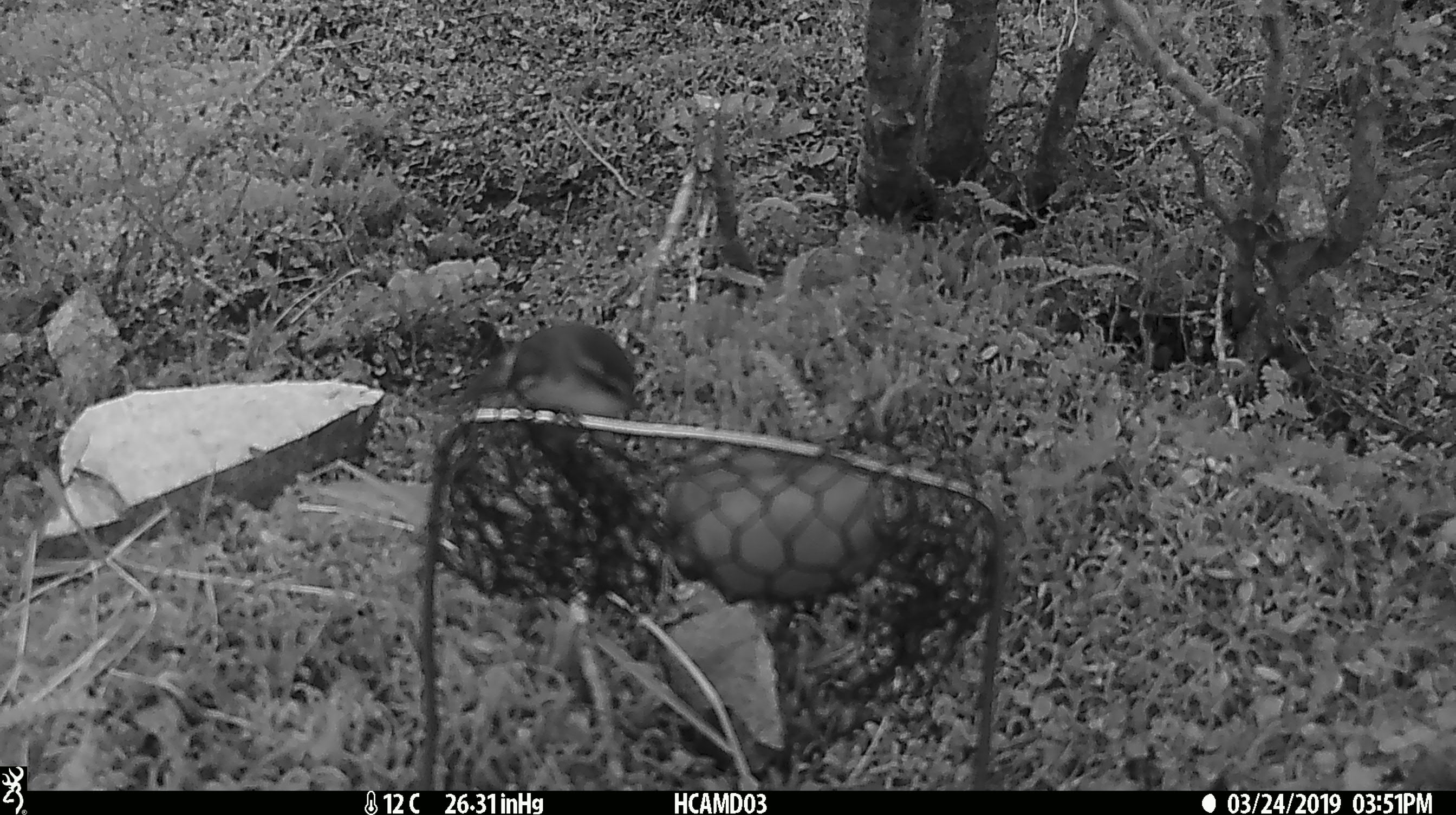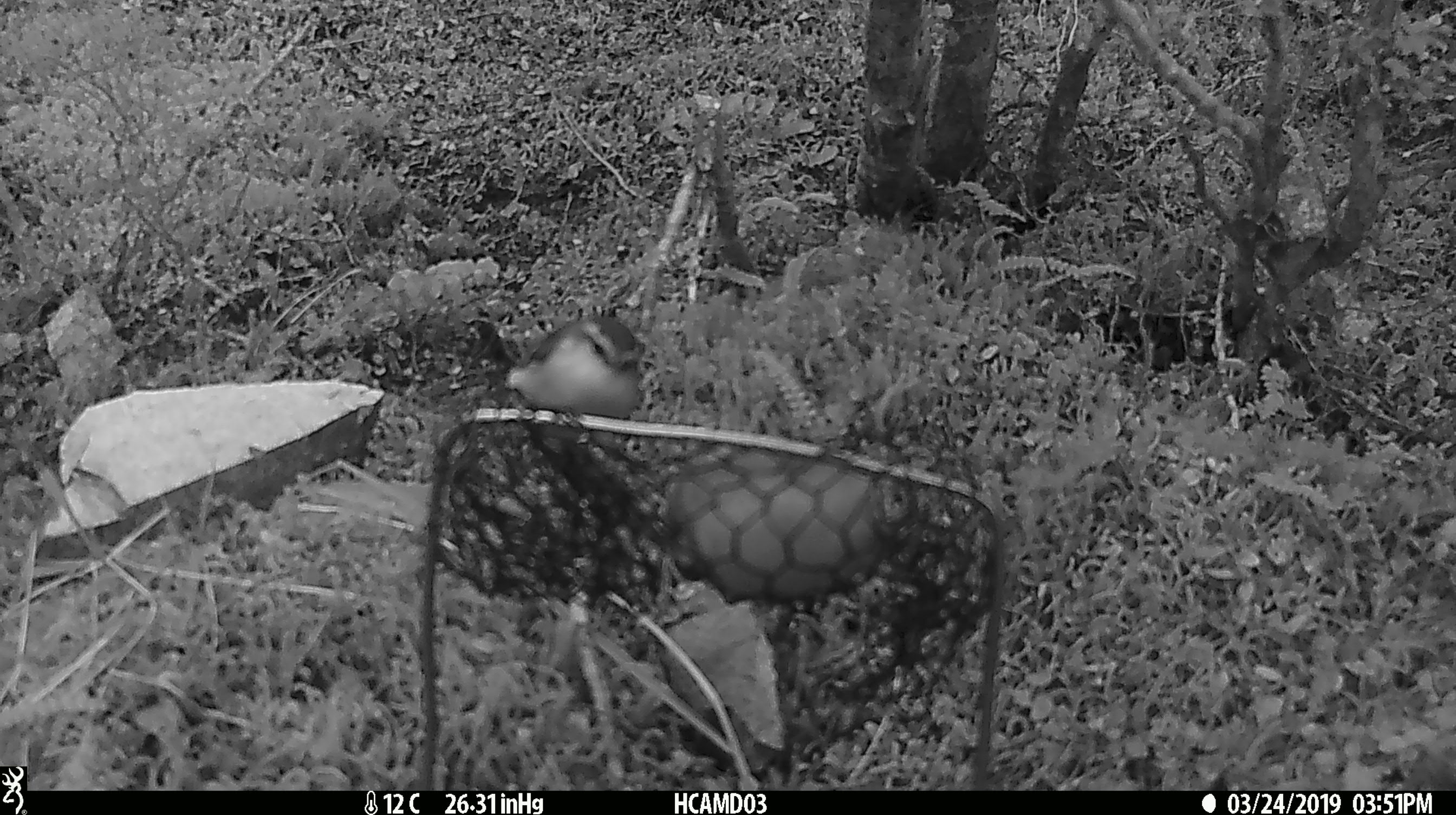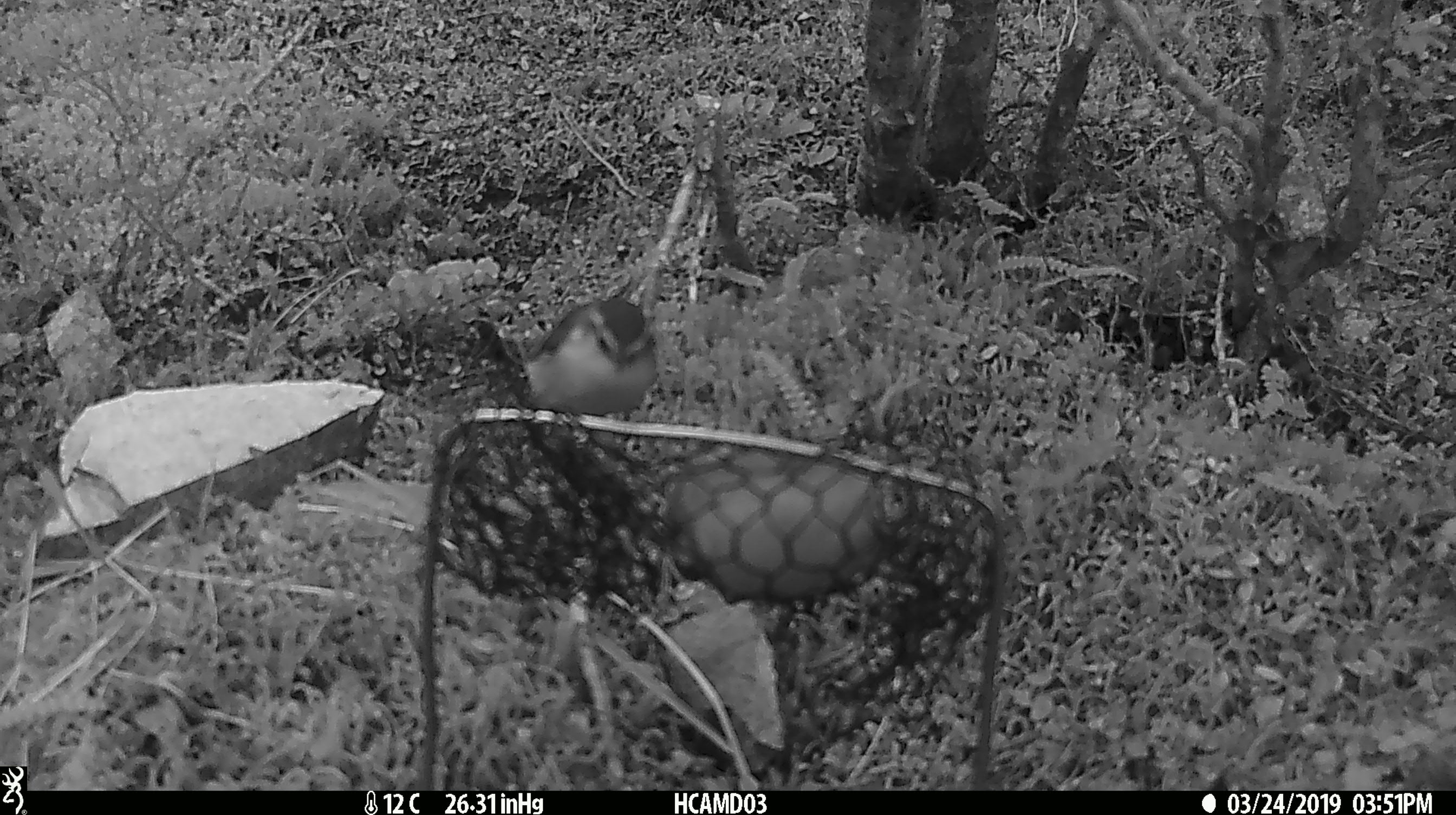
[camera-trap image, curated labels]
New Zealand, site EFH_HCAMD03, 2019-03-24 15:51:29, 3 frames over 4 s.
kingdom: Animalia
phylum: Chordata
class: Aves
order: Passeriformes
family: Acanthisittidae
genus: Acanthisitta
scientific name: Acanthisitta chloris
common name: rifleman